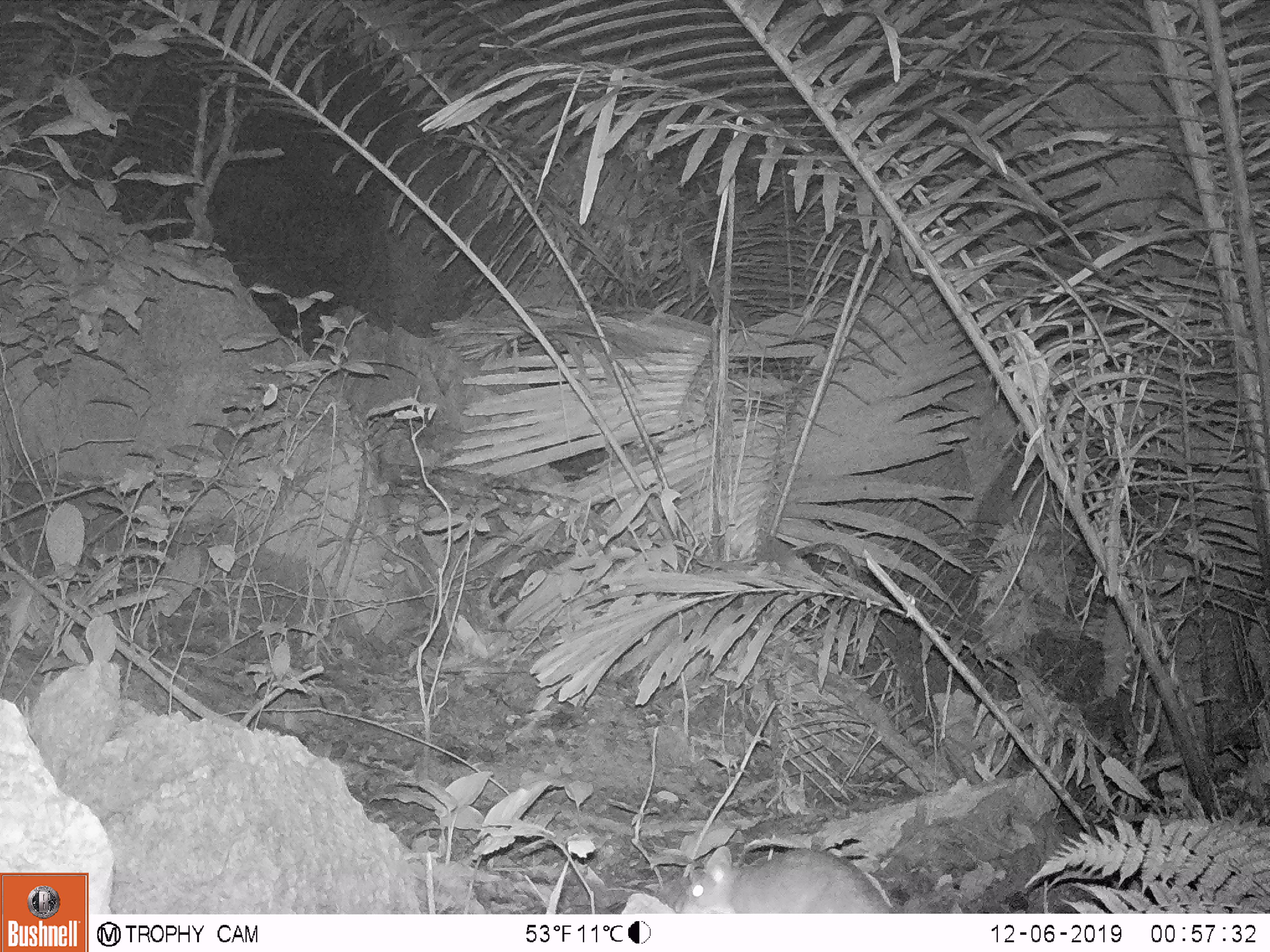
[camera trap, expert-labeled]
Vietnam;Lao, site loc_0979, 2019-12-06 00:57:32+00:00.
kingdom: Animalia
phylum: Chordata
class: Mammalia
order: Rodentia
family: Muridae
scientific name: Muridae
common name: old-world mice and rats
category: unidentified murid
Unidentified murid (old-world mice and rats) (Muridae). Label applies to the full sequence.